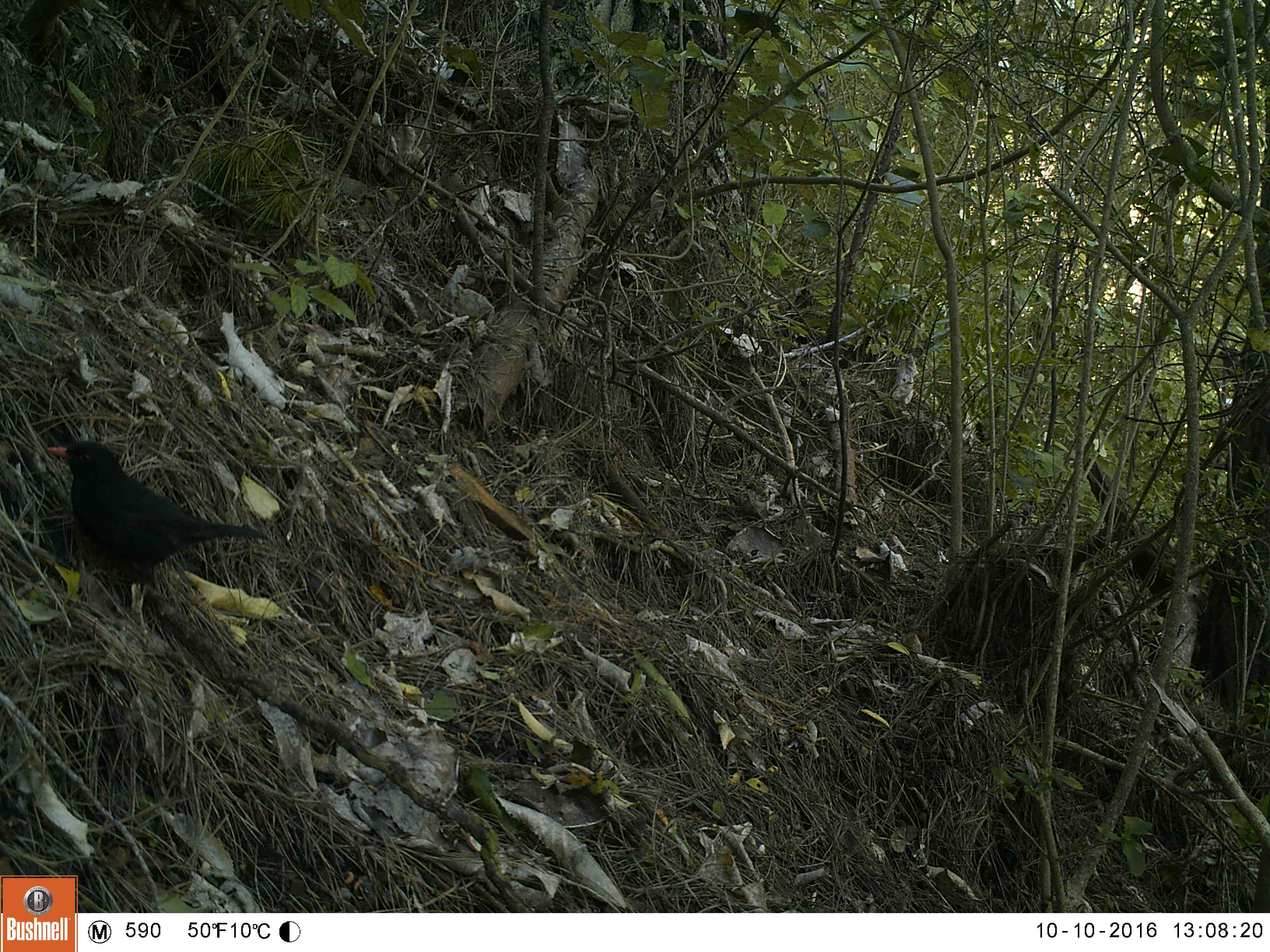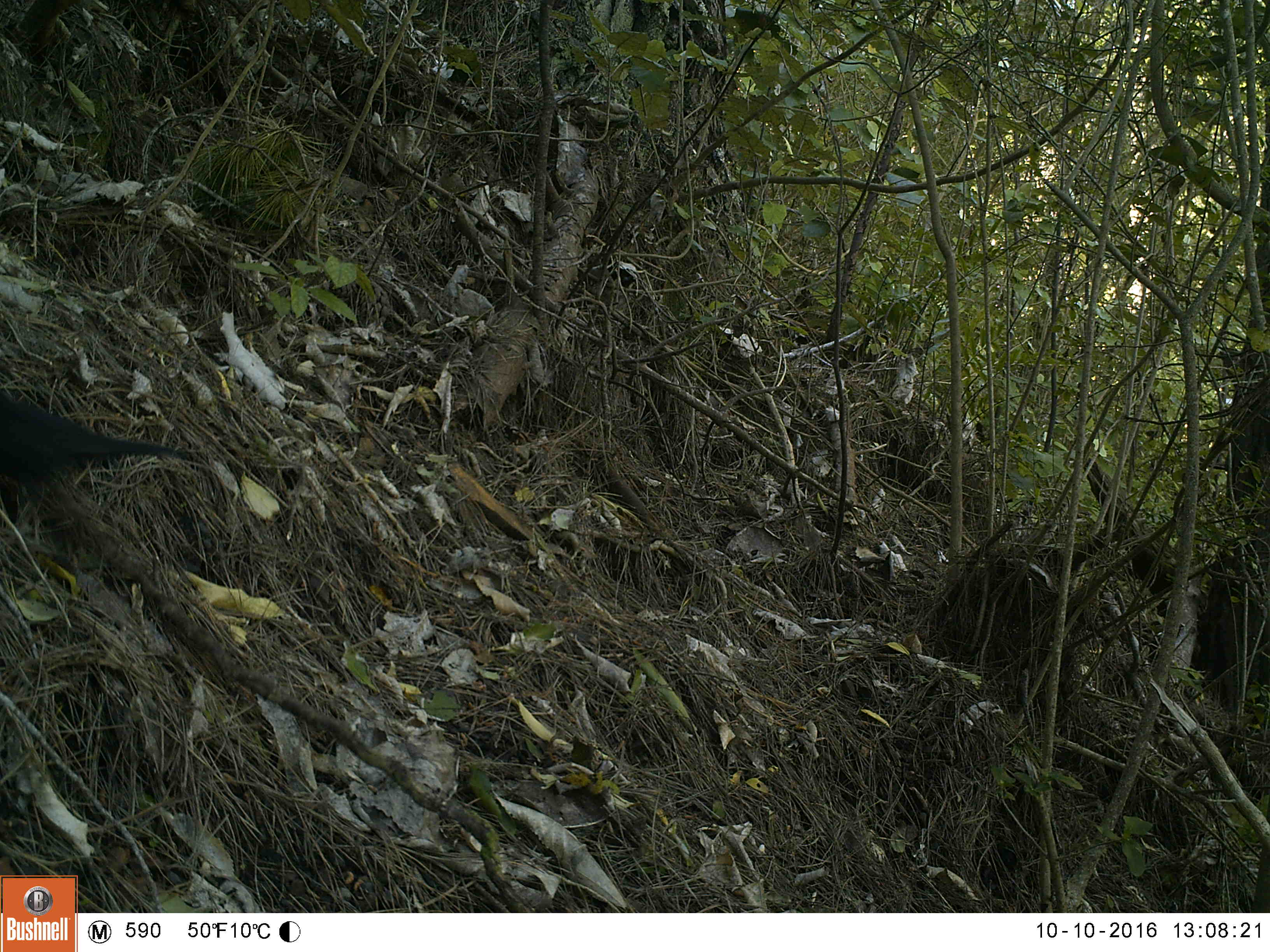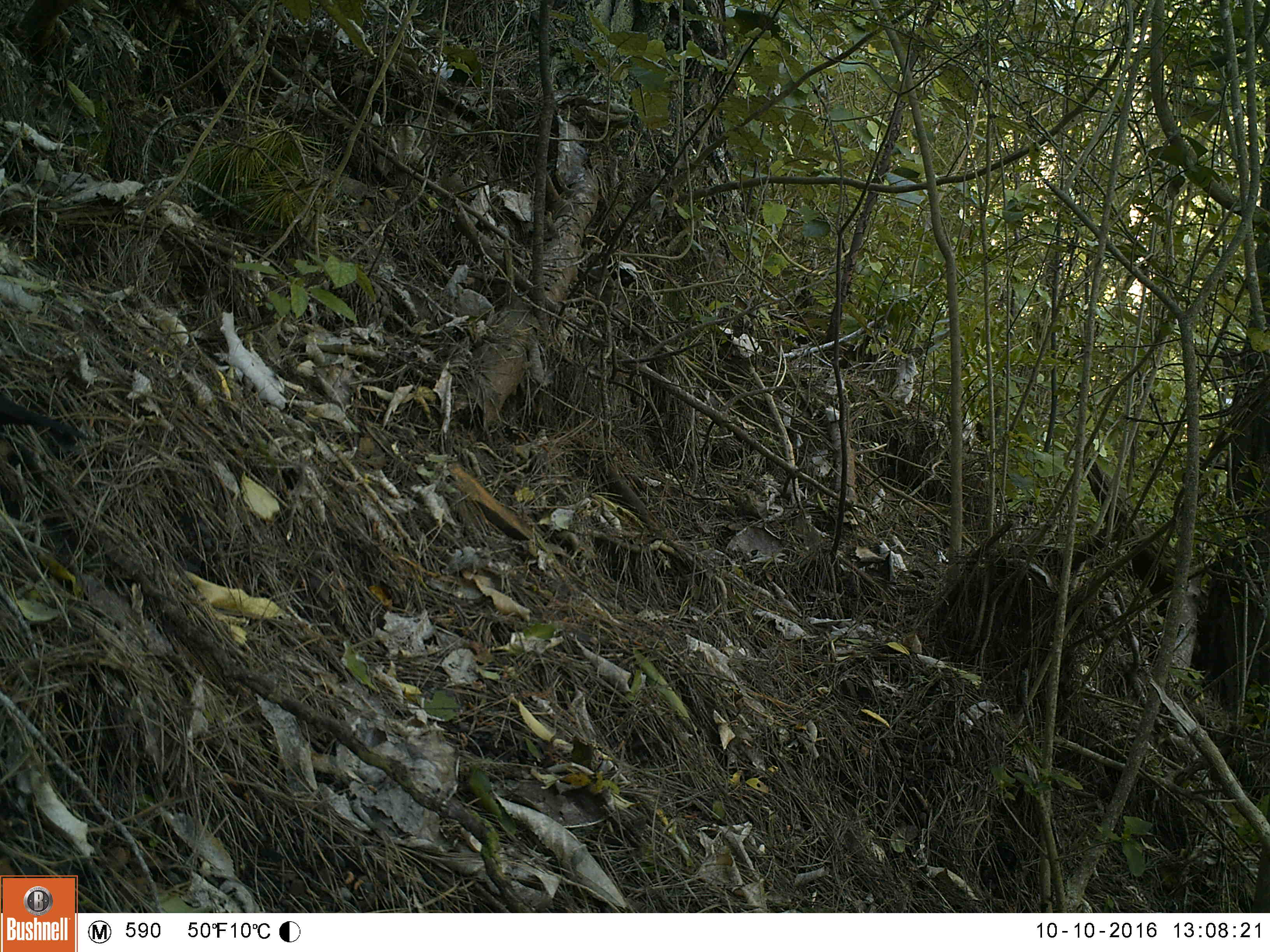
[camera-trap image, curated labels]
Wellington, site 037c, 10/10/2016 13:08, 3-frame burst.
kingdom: Animalia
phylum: Chordata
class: Aves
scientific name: Aves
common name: bird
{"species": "bird (Aves)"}